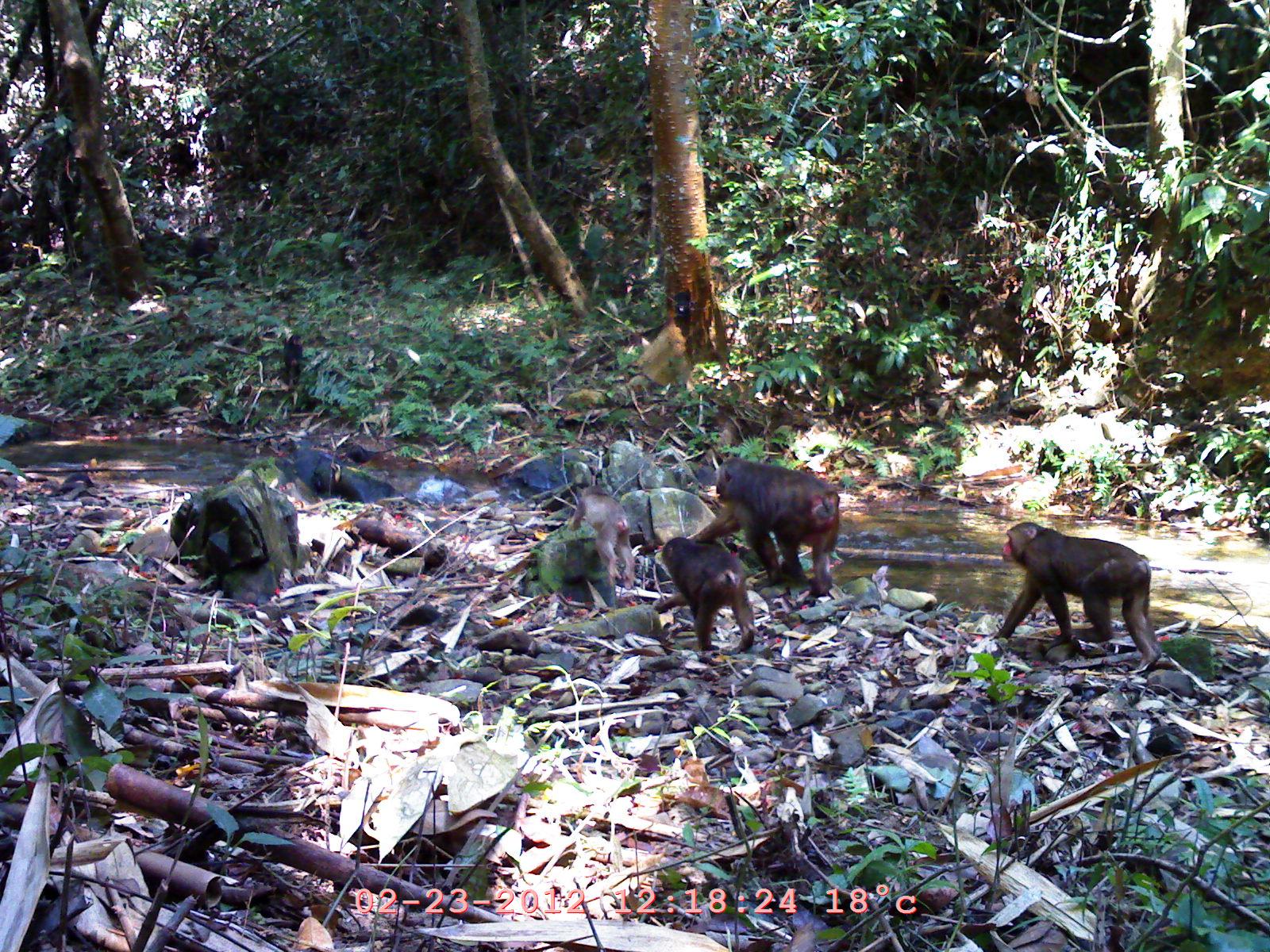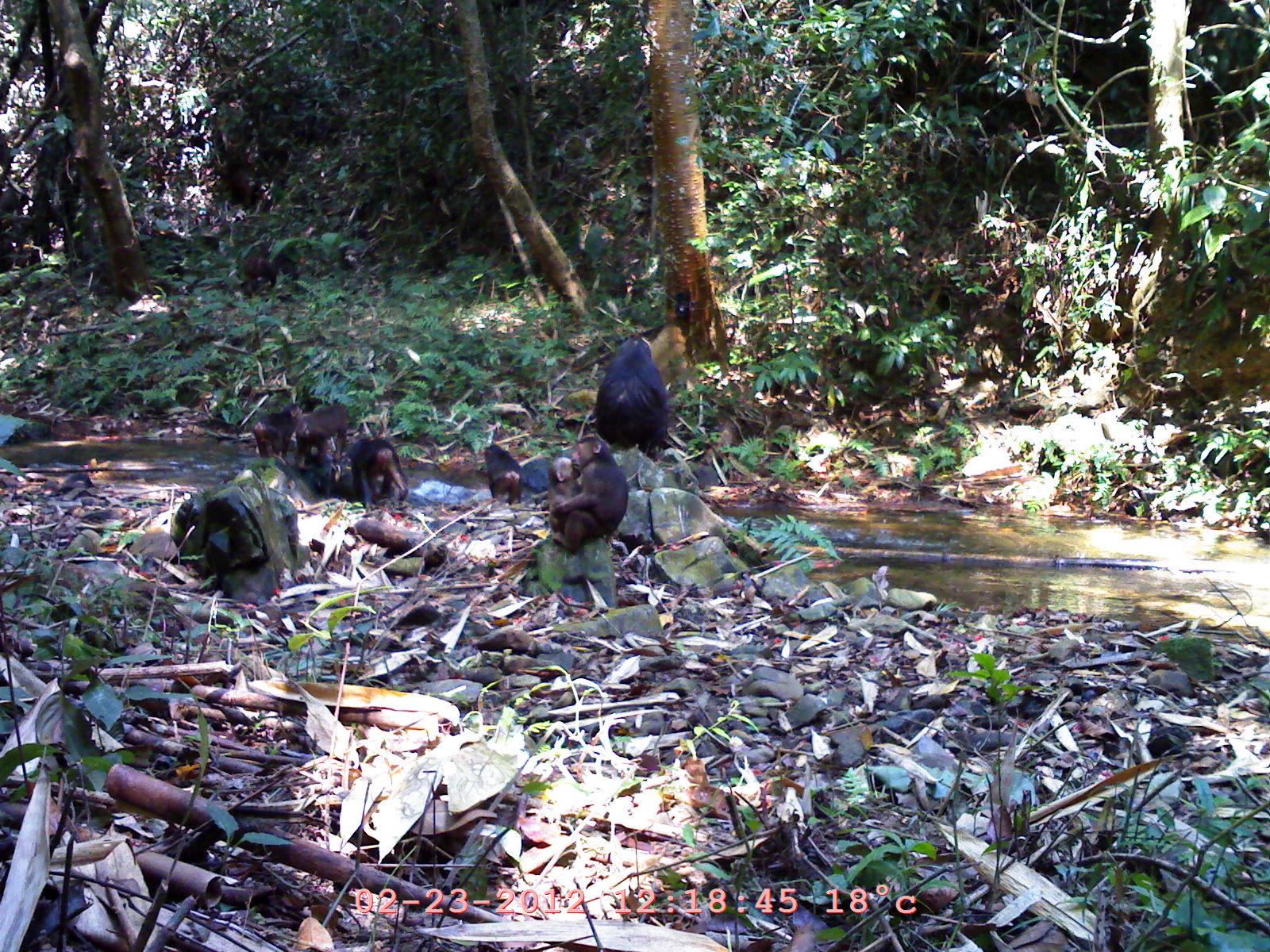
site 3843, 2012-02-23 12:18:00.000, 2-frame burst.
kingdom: Animalia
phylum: Chordata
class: Mammalia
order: Primates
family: Cercopithecidae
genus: Macaca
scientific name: Macaca arctoides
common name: stump-tailed macaque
Macaca arctoides (stump-tailed macaque), count 4.